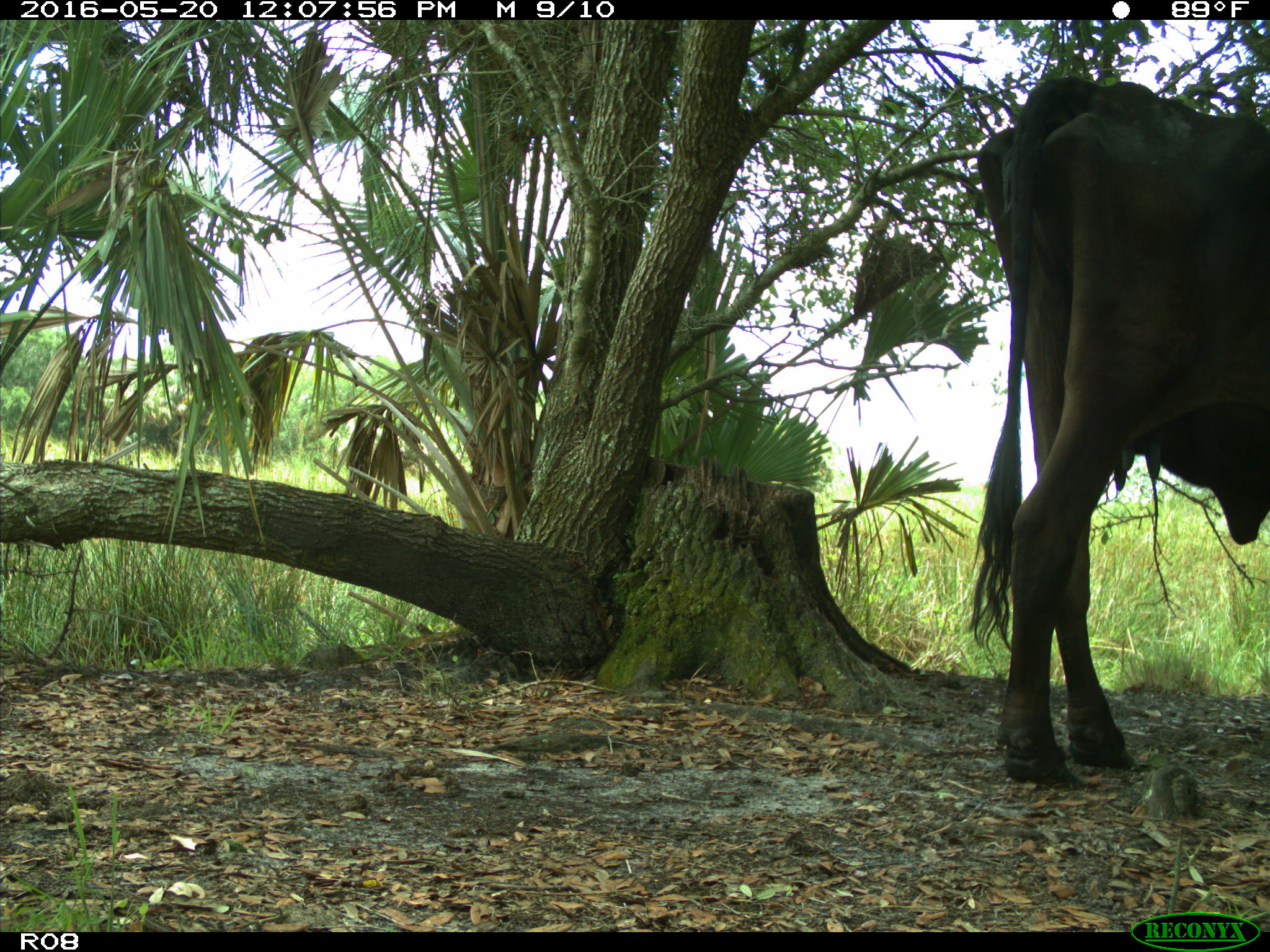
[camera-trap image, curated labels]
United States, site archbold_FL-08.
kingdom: Animalia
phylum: Chordata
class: Mammalia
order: Artiodactyla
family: Bovidae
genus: Bos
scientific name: Bos taurus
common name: domestic cow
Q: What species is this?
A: Bos taurus (domestic cow).